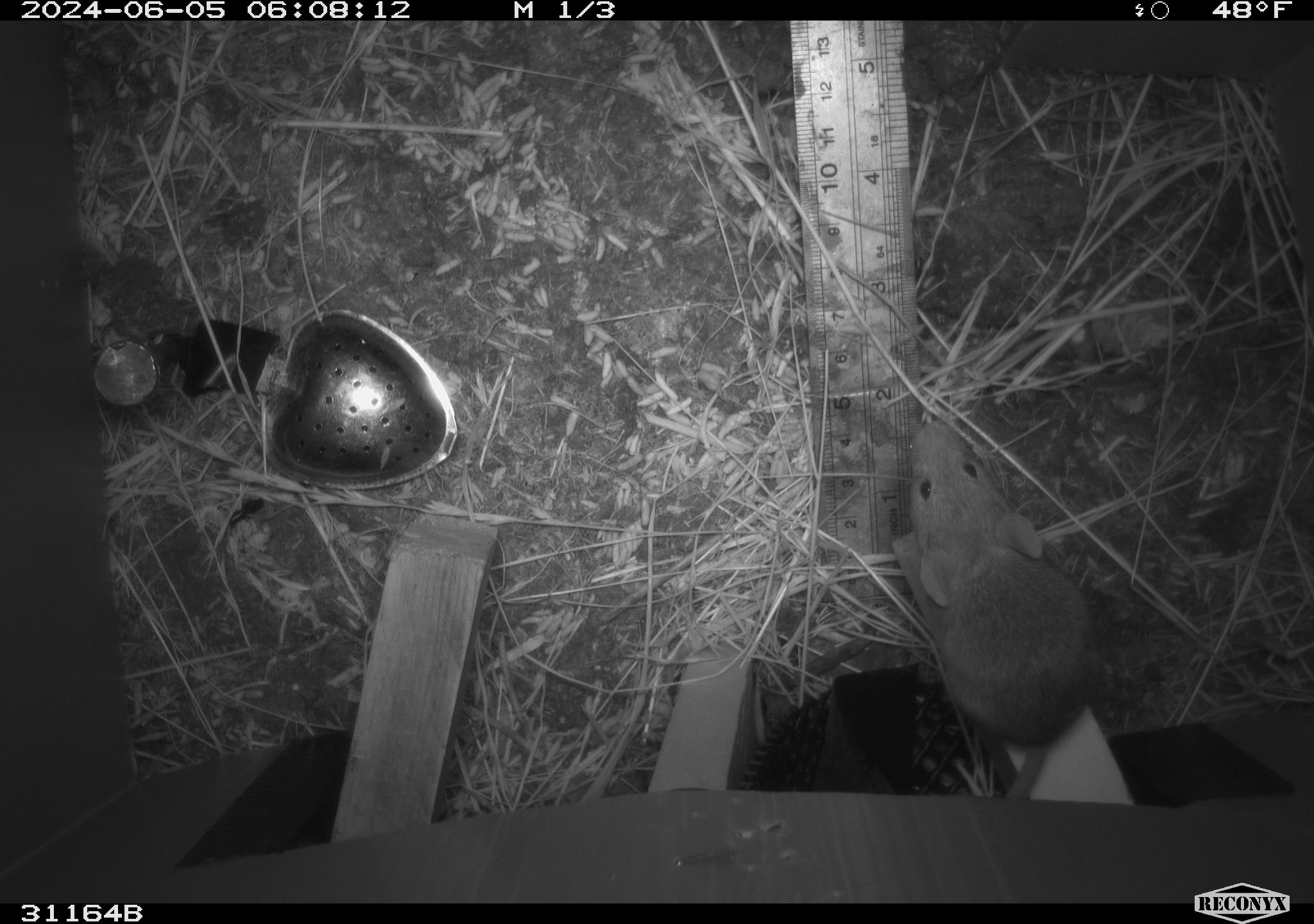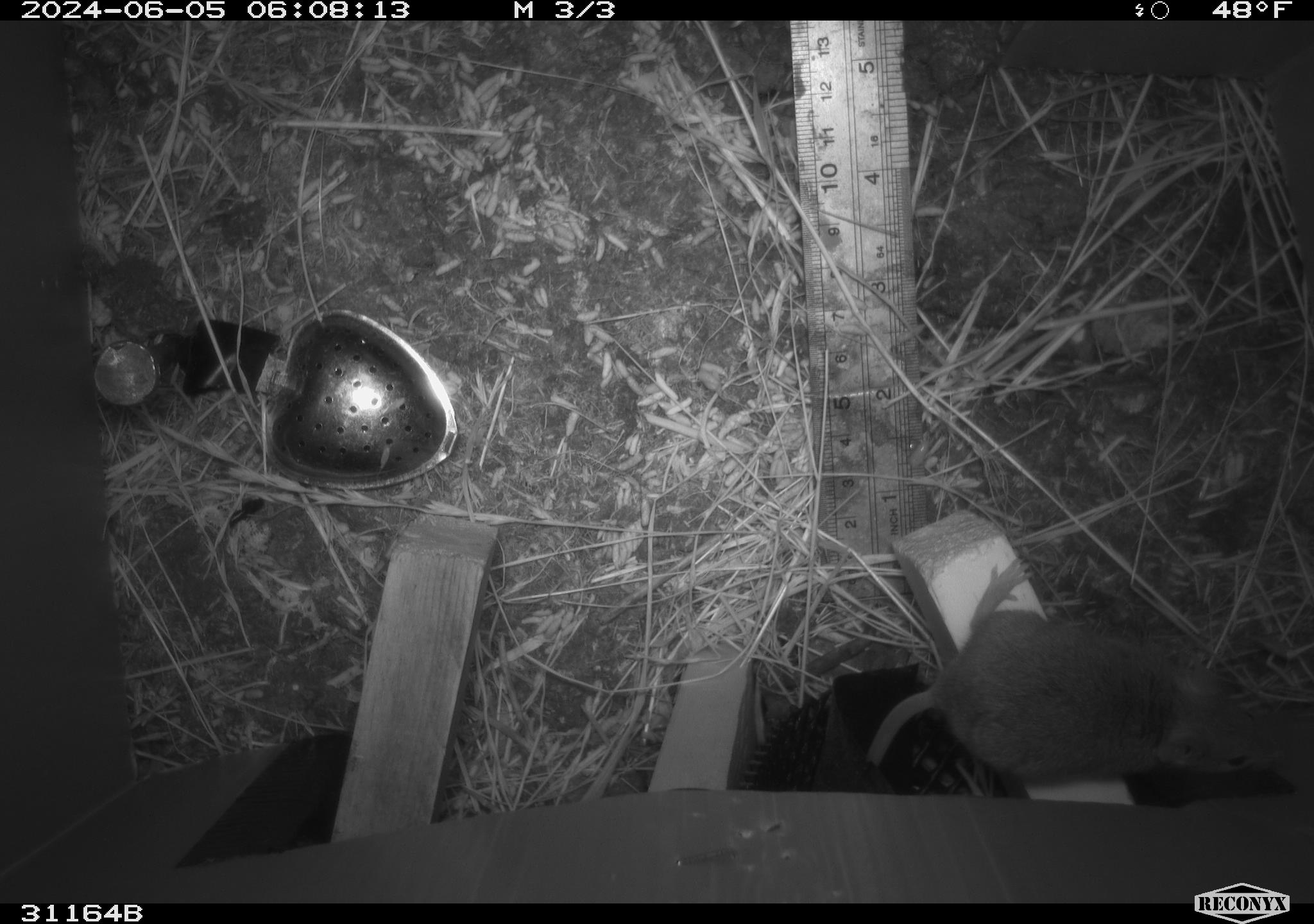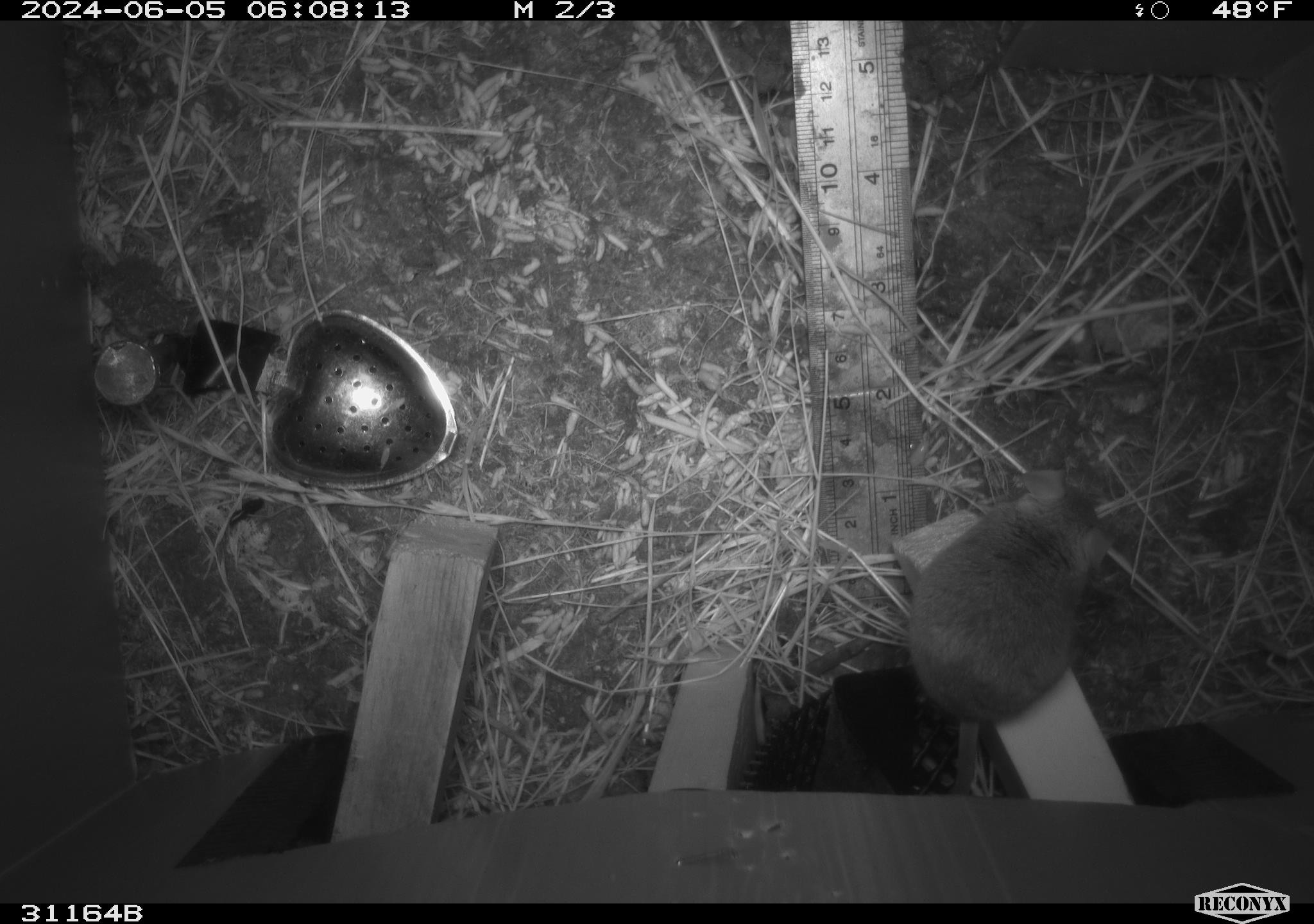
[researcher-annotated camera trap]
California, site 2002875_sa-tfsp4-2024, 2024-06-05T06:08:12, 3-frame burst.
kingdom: Animalia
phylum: Chordata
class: Mammalia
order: Rodentia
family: Muridae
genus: Mus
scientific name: Mus musculus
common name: house mouse